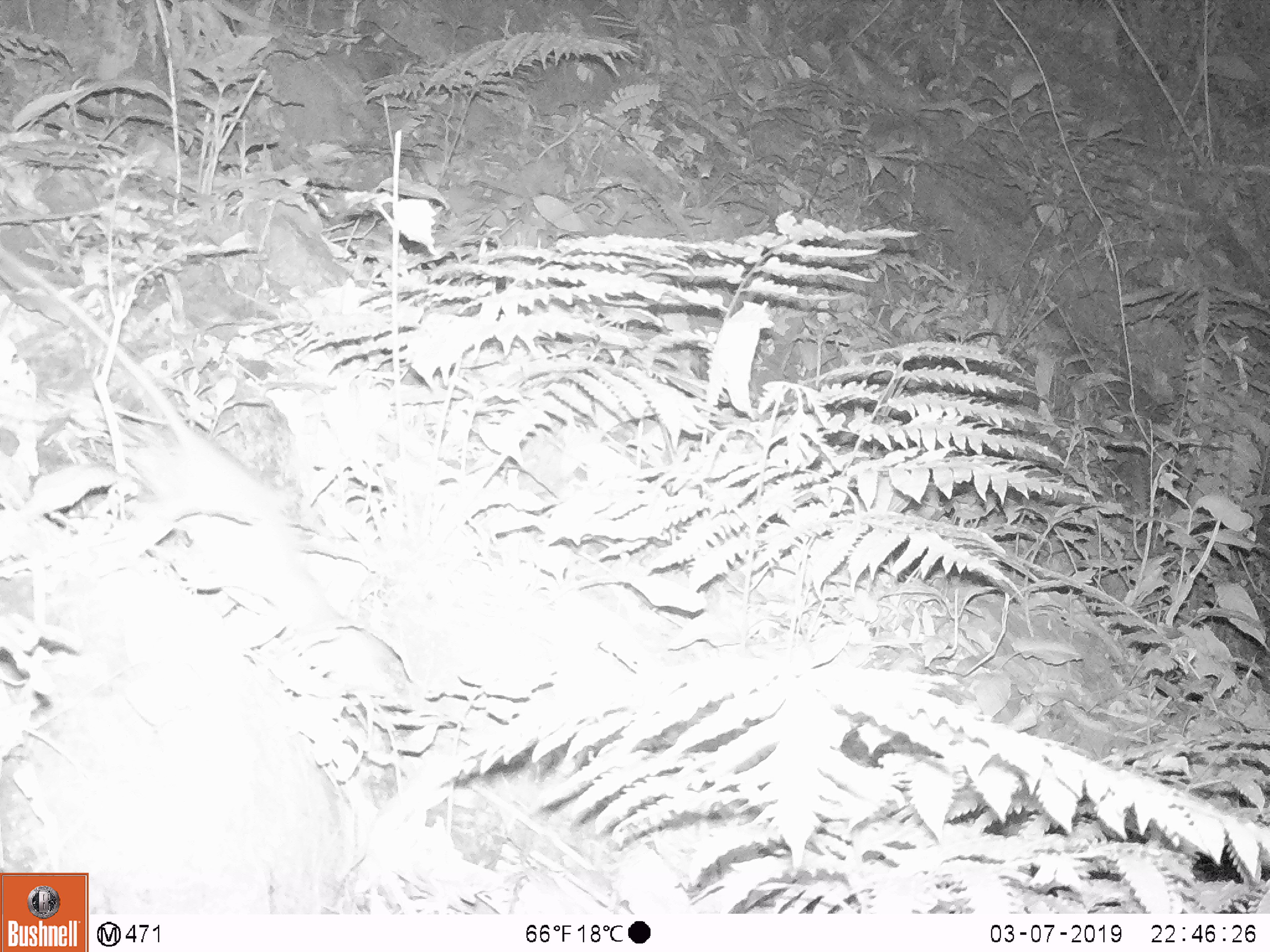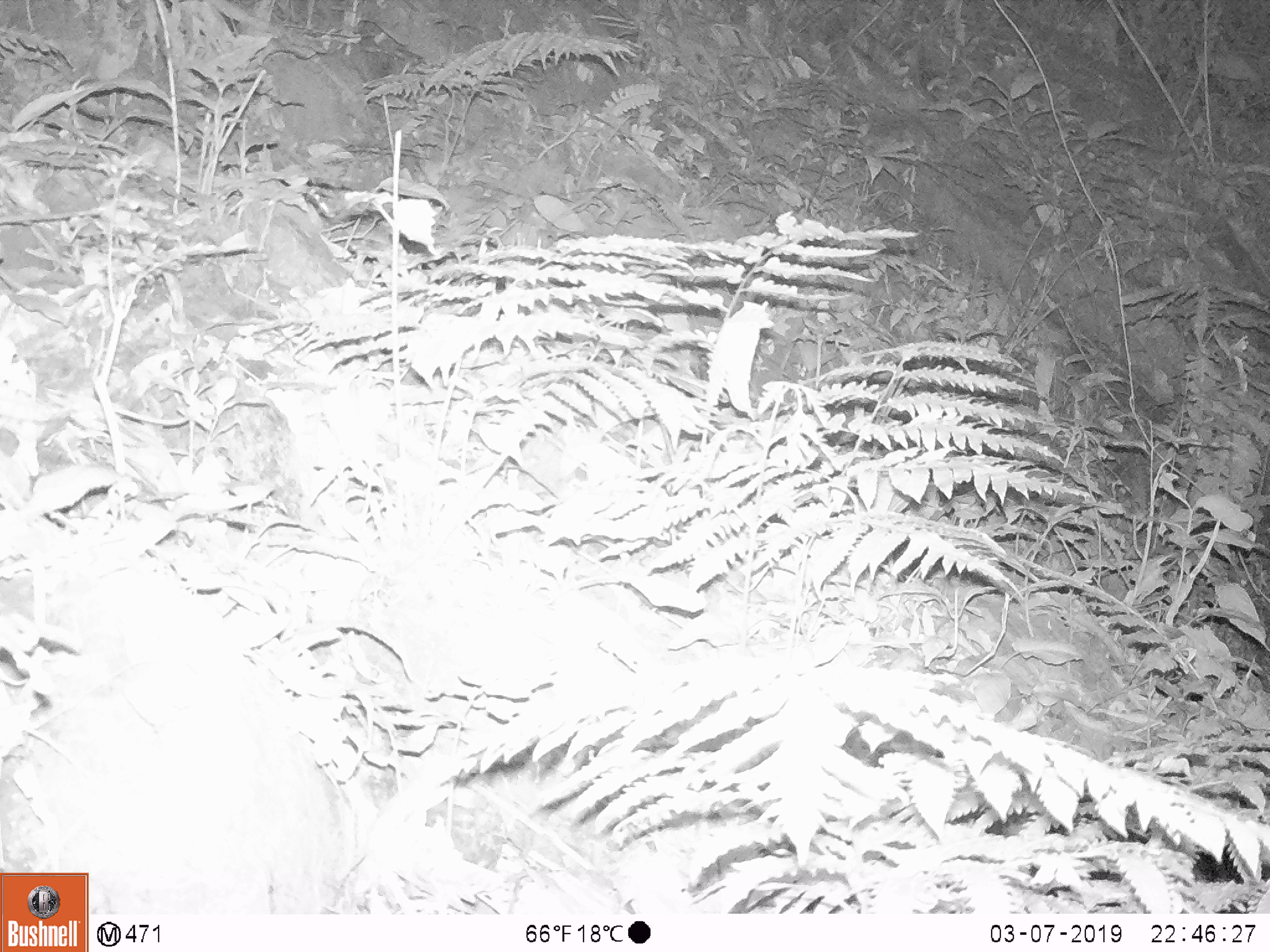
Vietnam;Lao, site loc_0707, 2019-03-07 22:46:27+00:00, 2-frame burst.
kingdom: Animalia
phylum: Chordata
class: Mammalia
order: Rodentia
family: Muridae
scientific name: Muridae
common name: old-world mice and rats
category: unidentified murid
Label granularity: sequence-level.